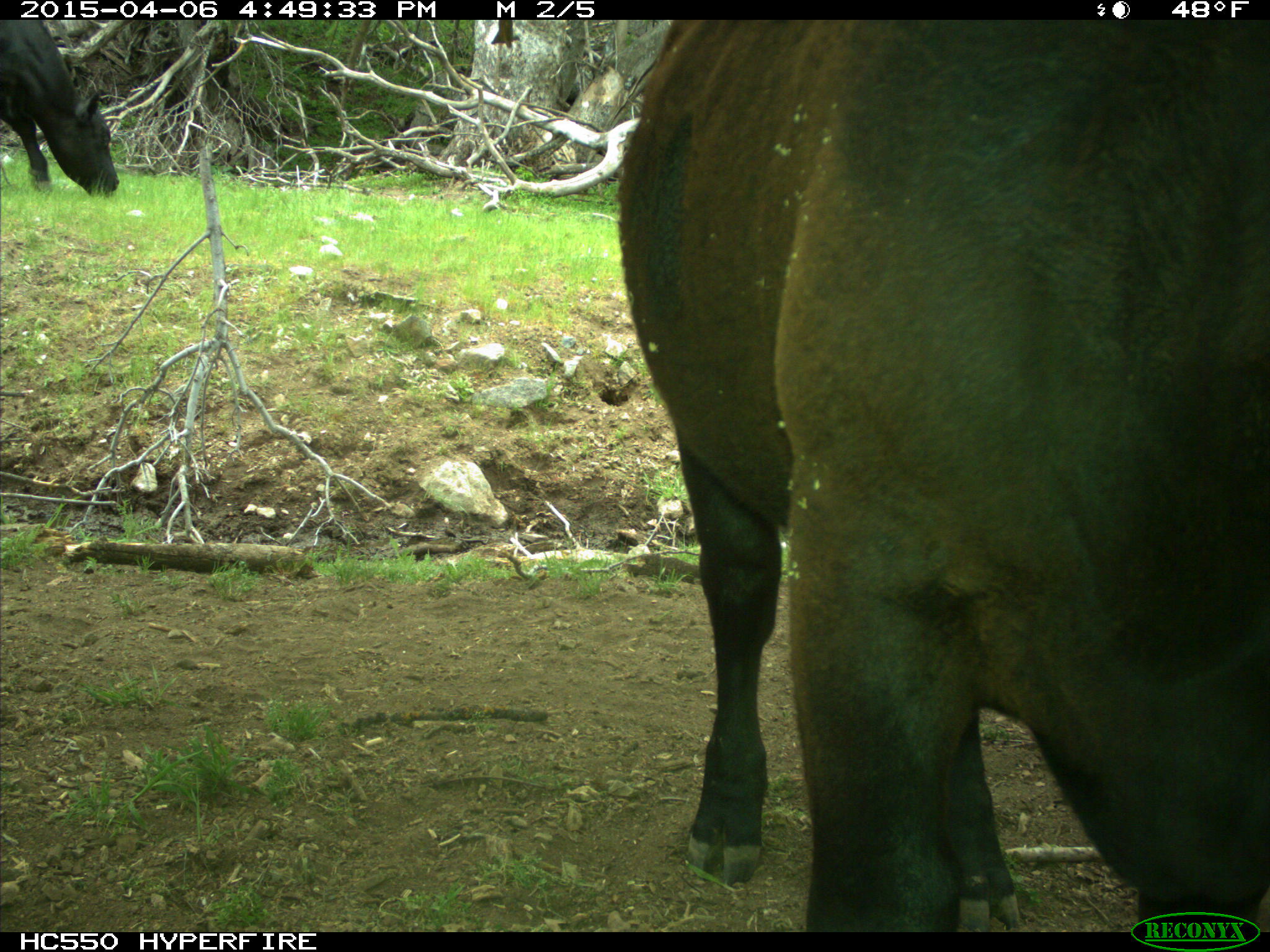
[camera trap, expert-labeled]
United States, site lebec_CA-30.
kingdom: Animalia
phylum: Chordata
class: Mammalia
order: Artiodactyla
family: Bovidae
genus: Bos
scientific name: Bos taurus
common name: domestic cow